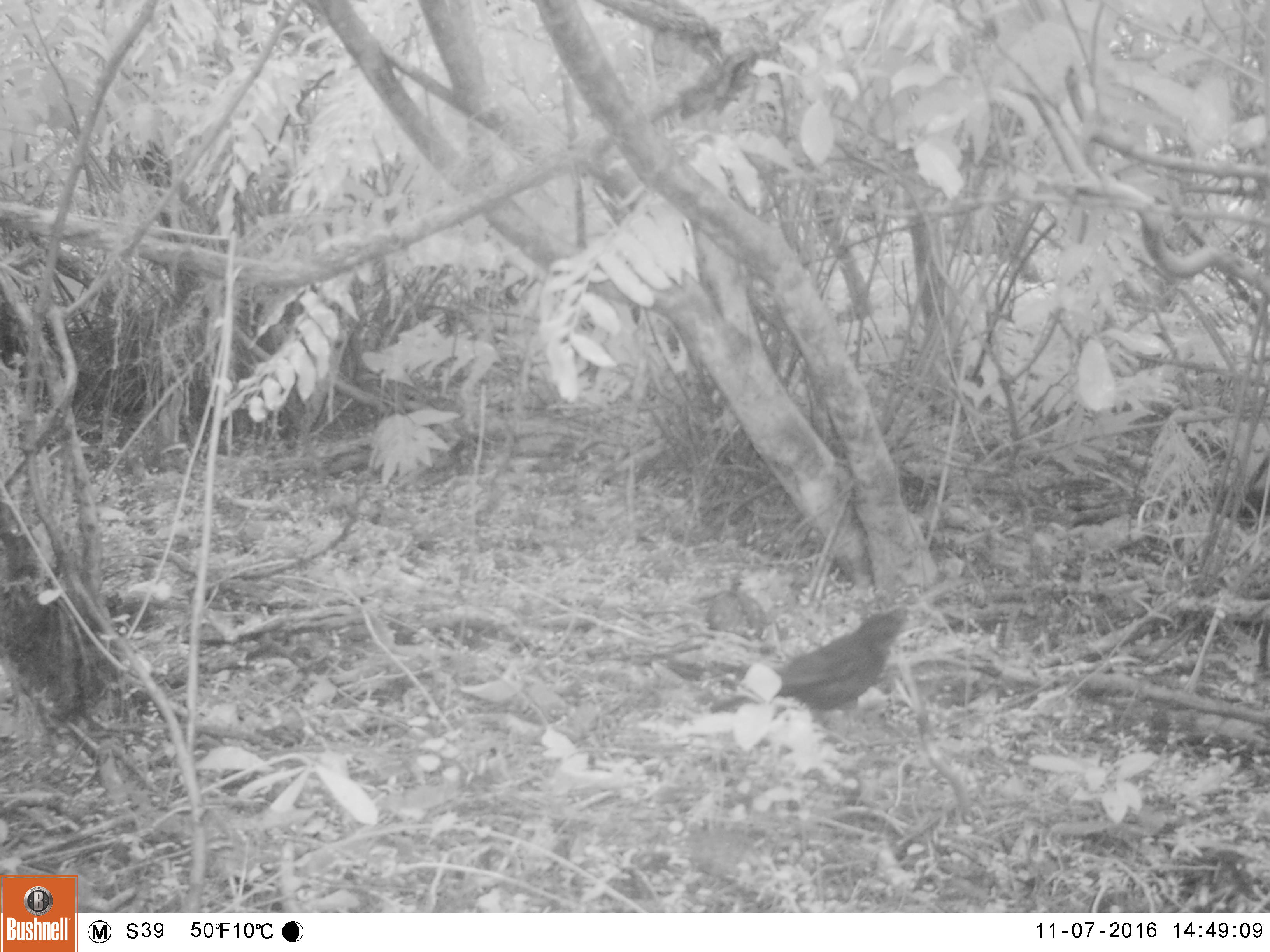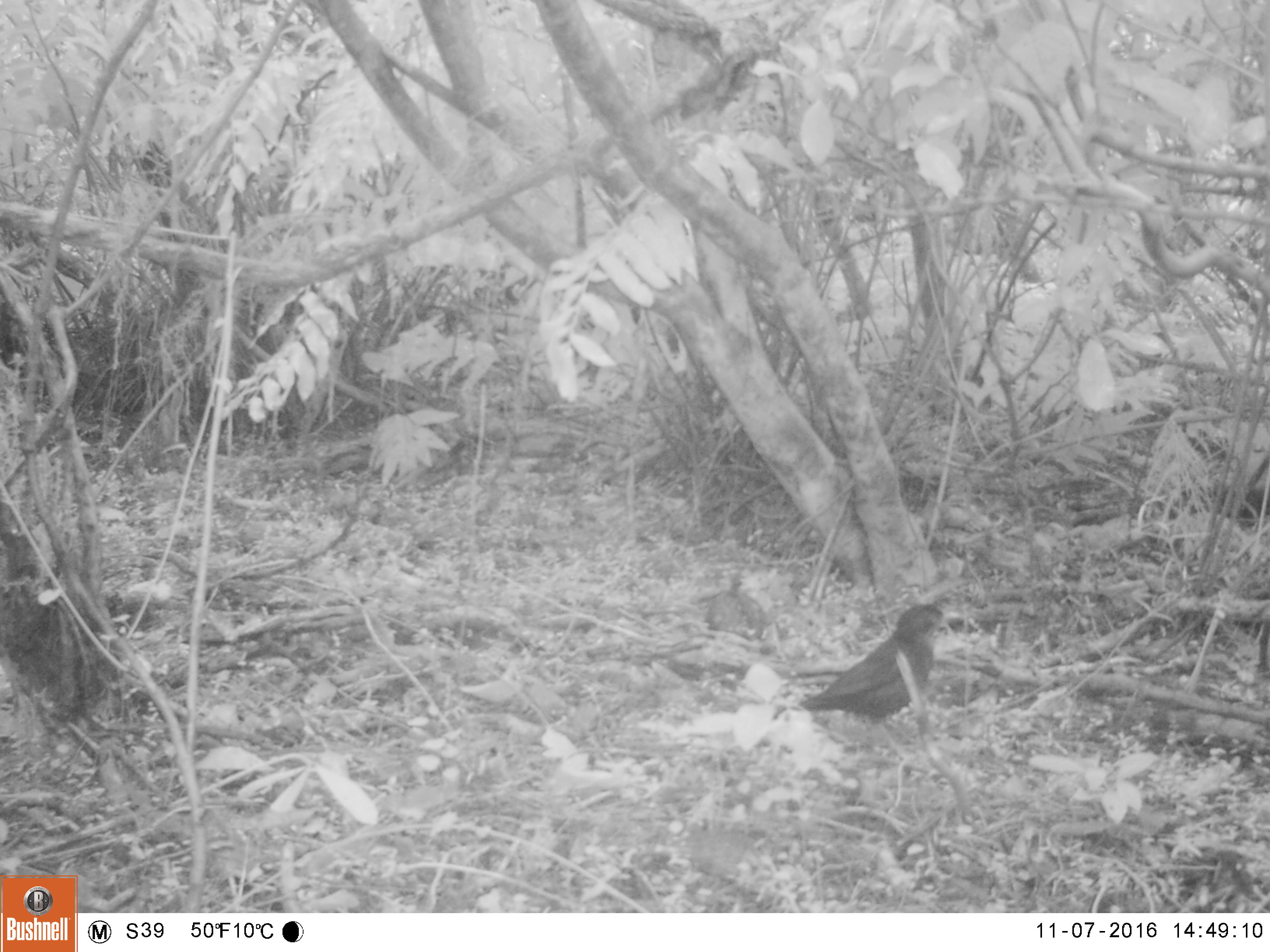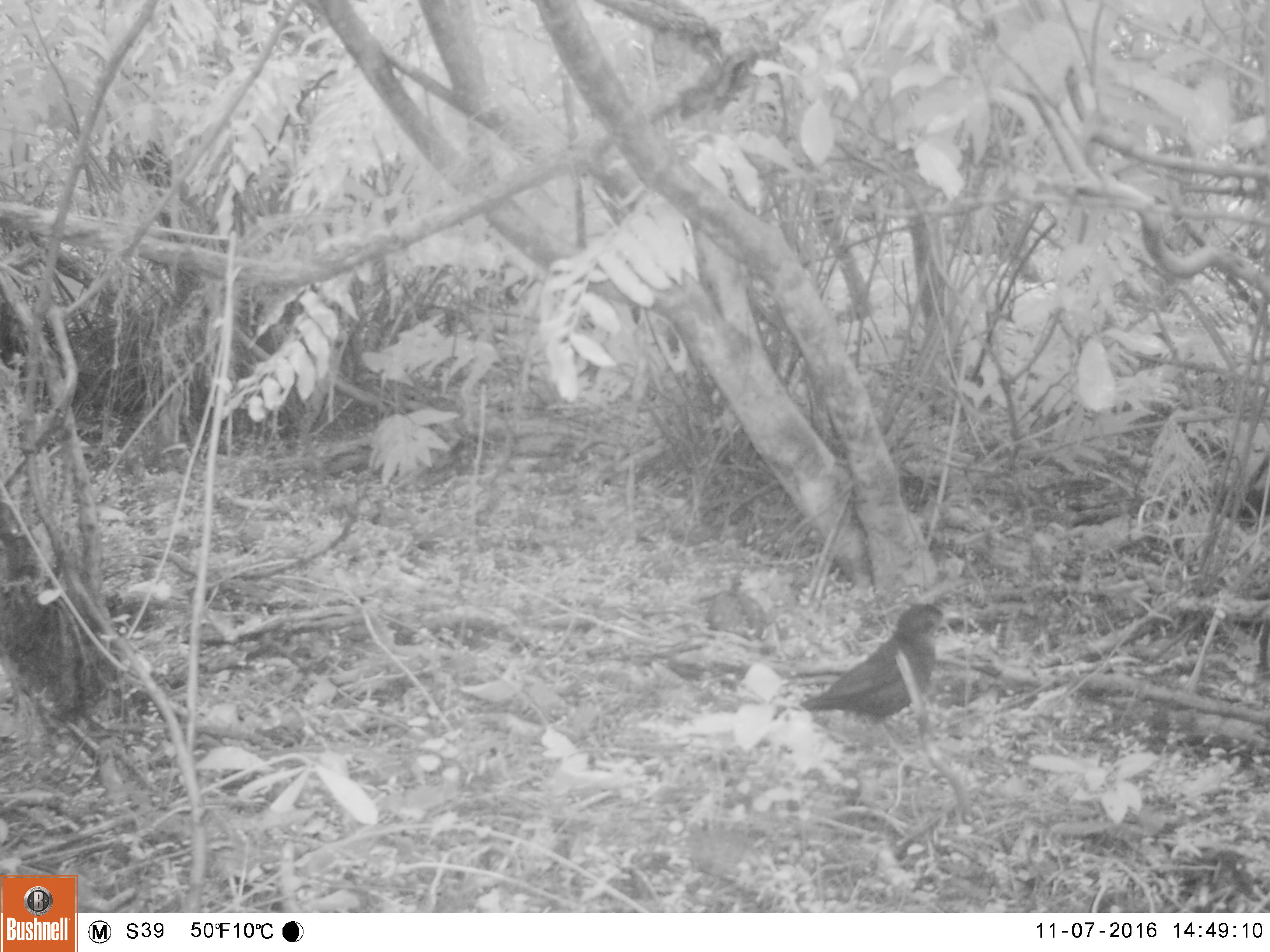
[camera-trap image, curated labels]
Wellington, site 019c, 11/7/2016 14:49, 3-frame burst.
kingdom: Animalia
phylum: Chordata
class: Aves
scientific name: Aves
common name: bird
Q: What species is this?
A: Bird (Aves).